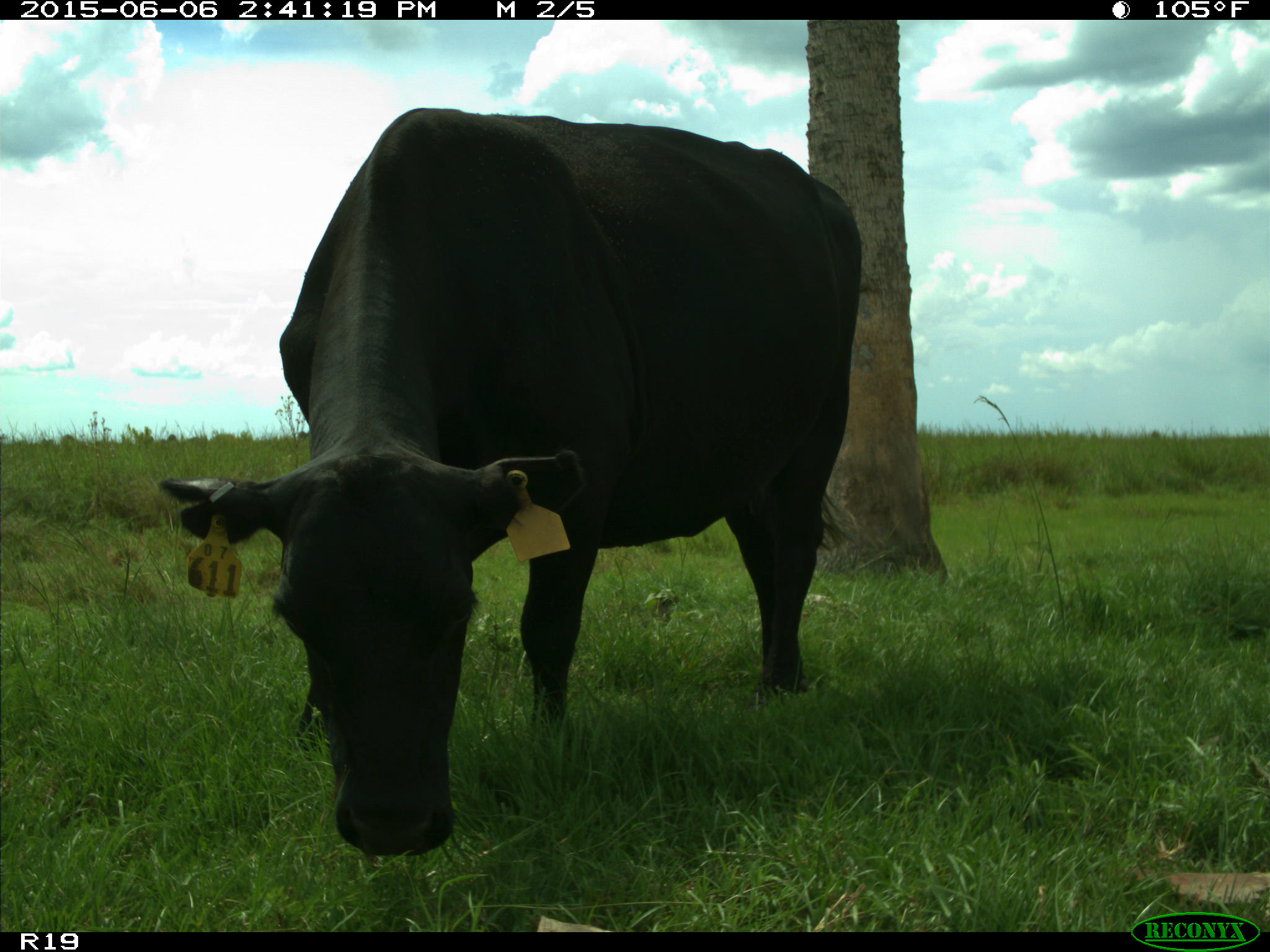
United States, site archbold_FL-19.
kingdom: Animalia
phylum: Chordata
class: Mammalia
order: Artiodactyla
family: Bovidae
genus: Bos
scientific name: Bos taurus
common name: domestic cow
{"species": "Bos taurus (domestic cow)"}